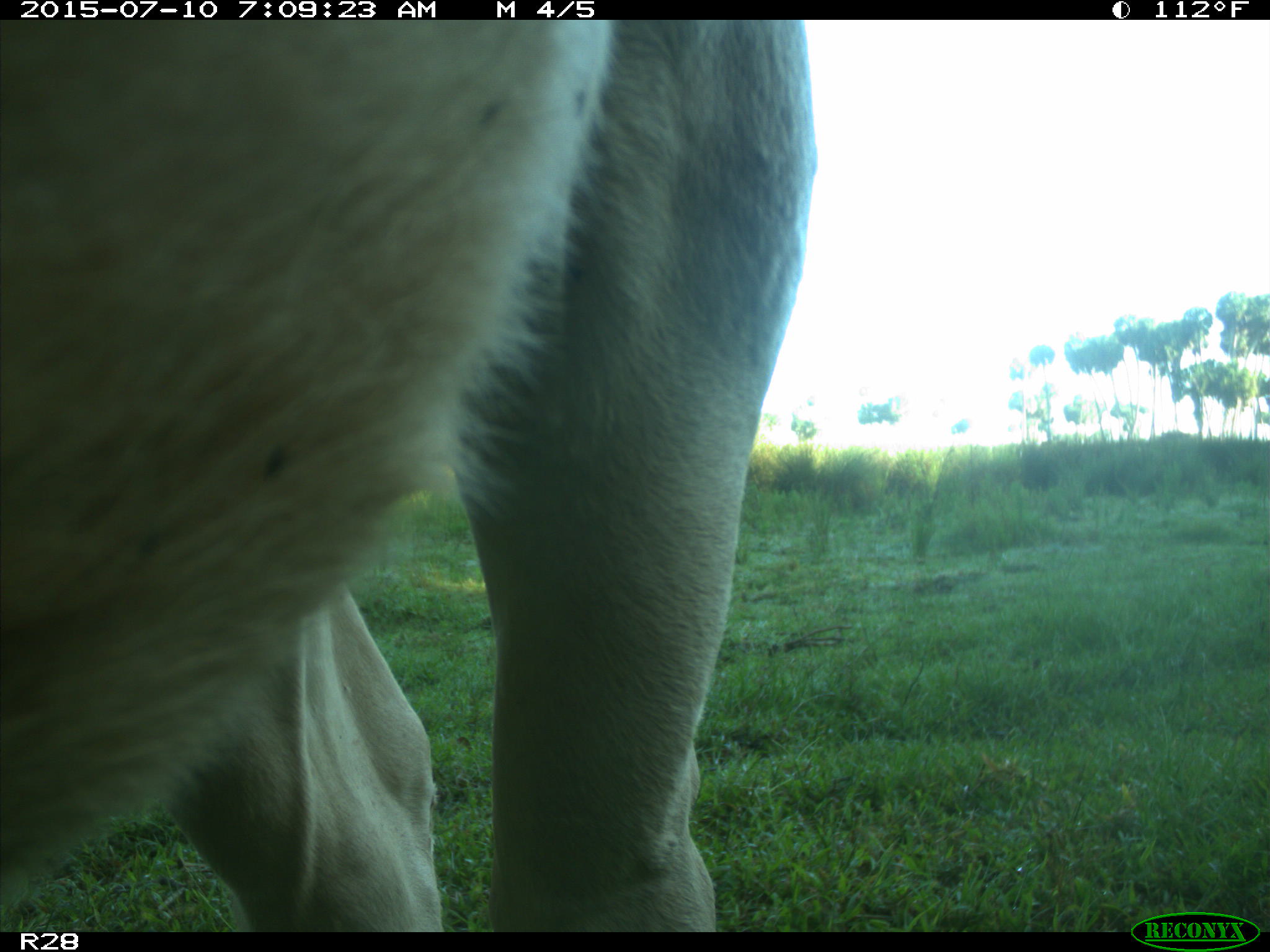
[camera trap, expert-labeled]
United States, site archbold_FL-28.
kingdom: Animalia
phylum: Chordata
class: Mammalia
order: Artiodactyla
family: Bovidae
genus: Bos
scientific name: Bos taurus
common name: domestic cow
Bos taurus (domestic cow).